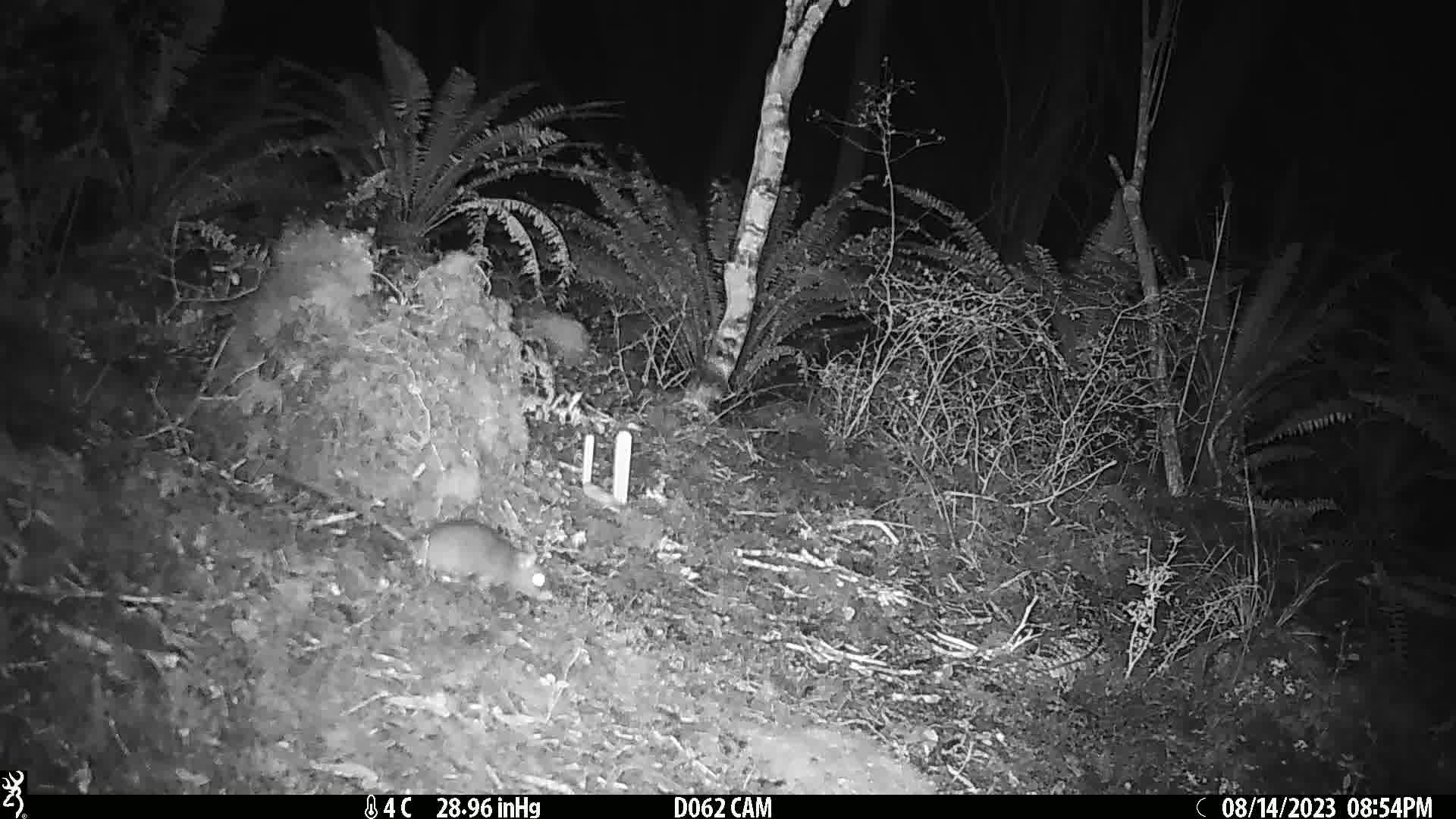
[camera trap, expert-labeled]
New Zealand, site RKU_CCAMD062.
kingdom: Animalia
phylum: Chordata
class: Mammalia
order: Rodentia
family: Muridae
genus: Rattus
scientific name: Rattus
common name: rat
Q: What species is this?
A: Rat (Rattus).